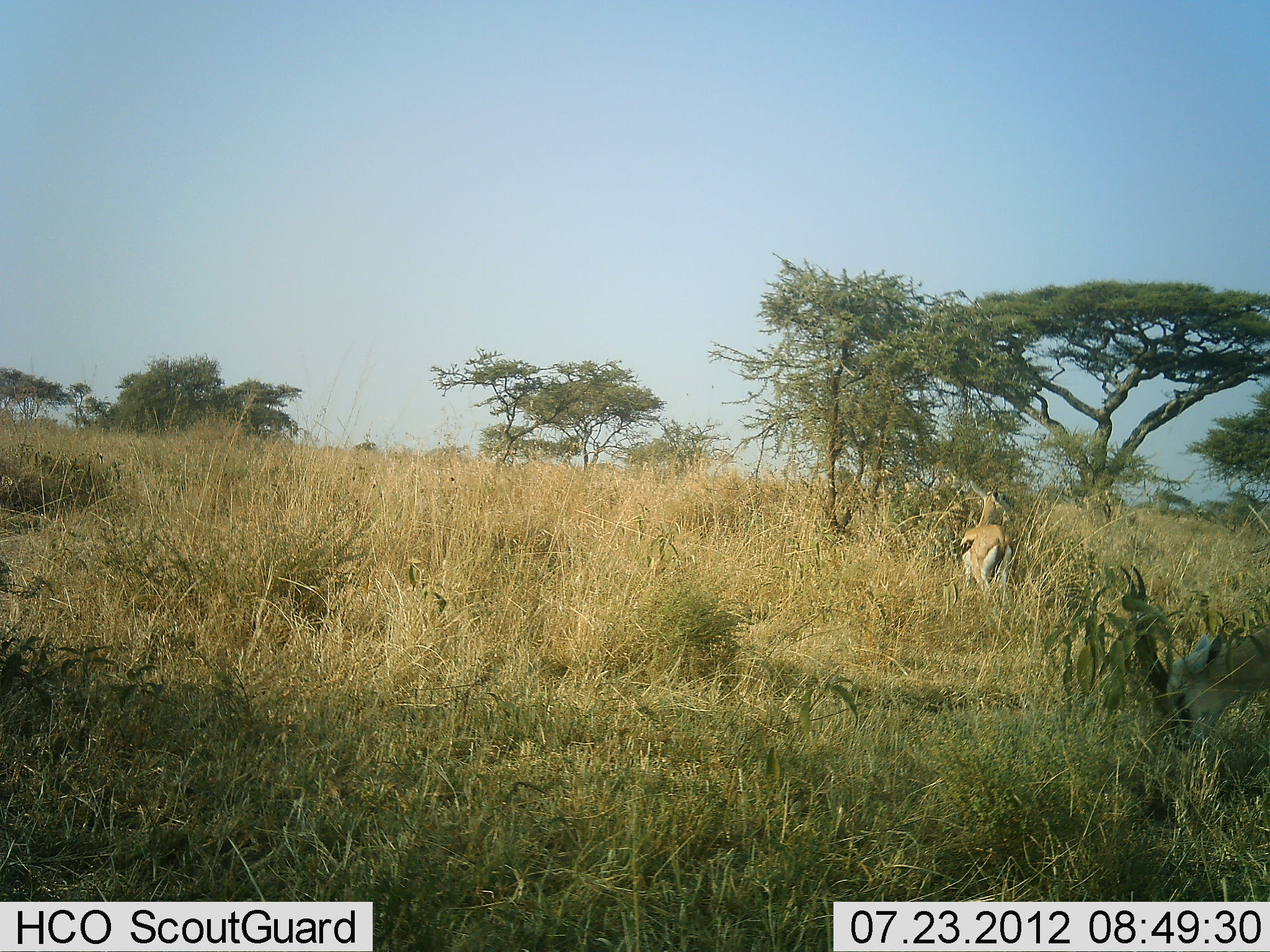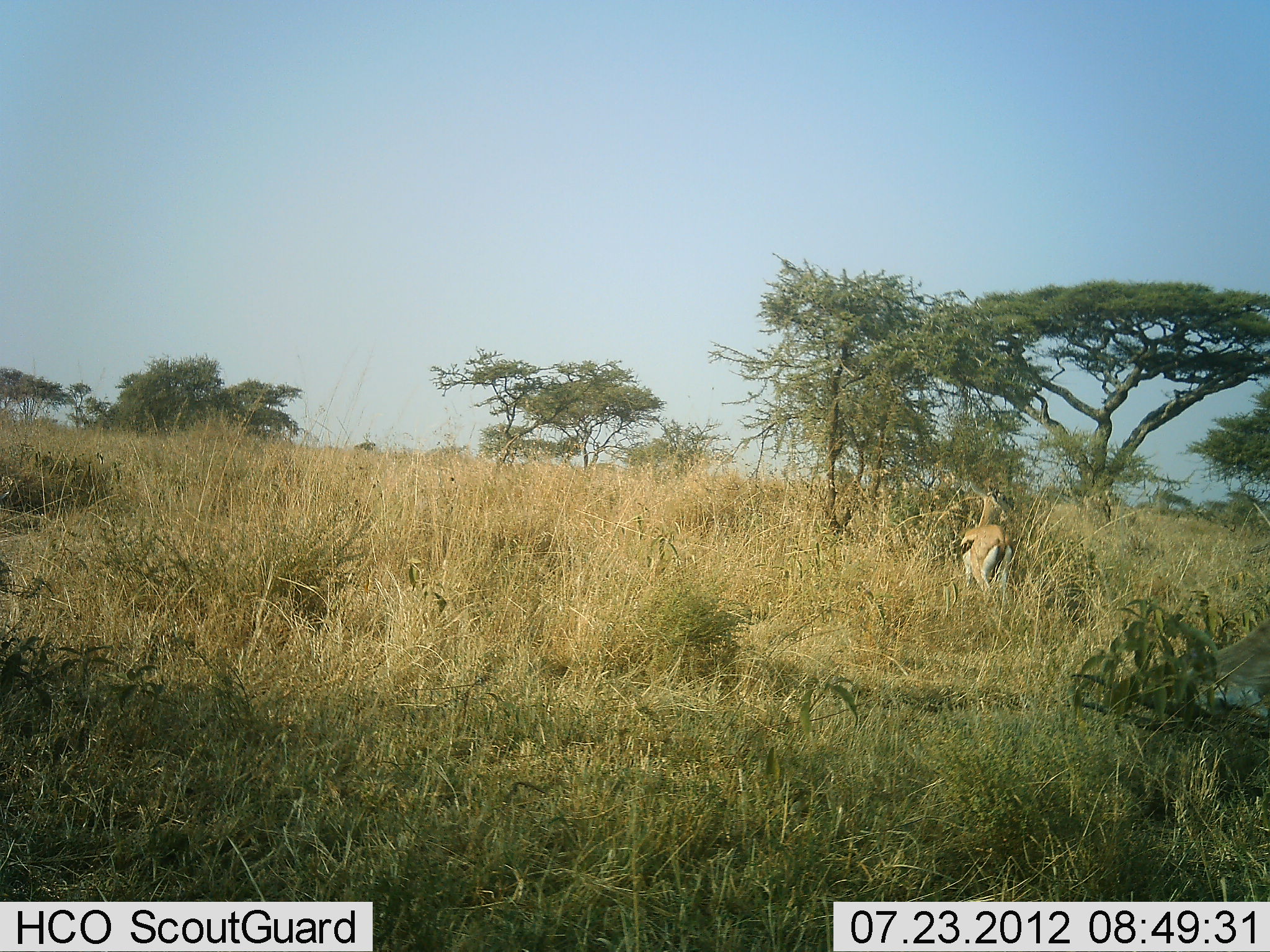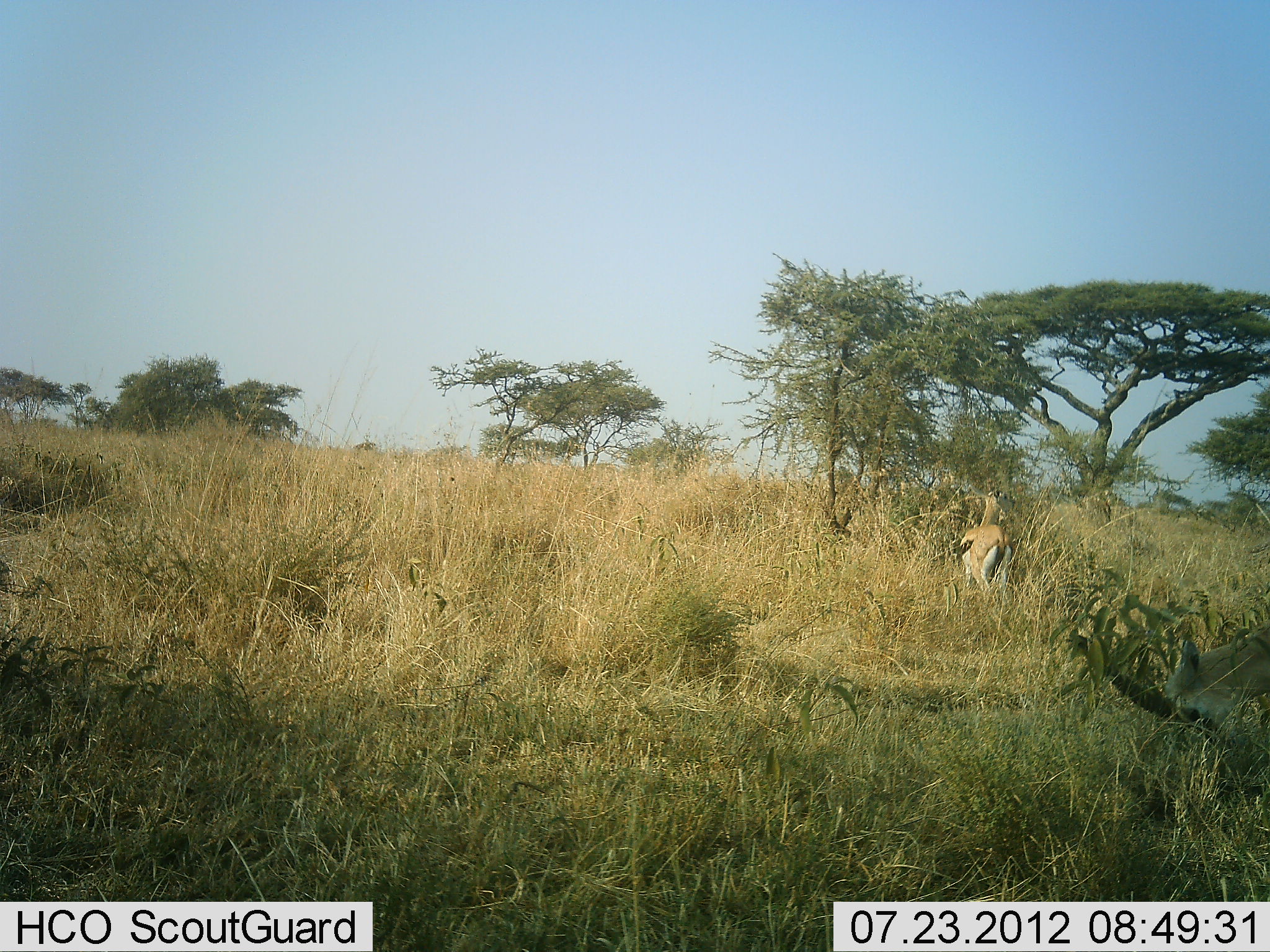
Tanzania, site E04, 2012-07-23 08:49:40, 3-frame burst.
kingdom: Animalia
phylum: Chordata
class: Mammalia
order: Artiodactyla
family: Bovidae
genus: Eudorcas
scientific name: Eudorcas thomsonii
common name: thomson's gazelle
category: gazellethomsons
Gazellethomsons (thomson's gazelle) (Eudorcas thomsonii), count 2. Behavior (volunteer vote fractions): standing 70%, resting 0%, moving 10%, interacting 0%. Young present (vote fraction): 0%. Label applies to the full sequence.